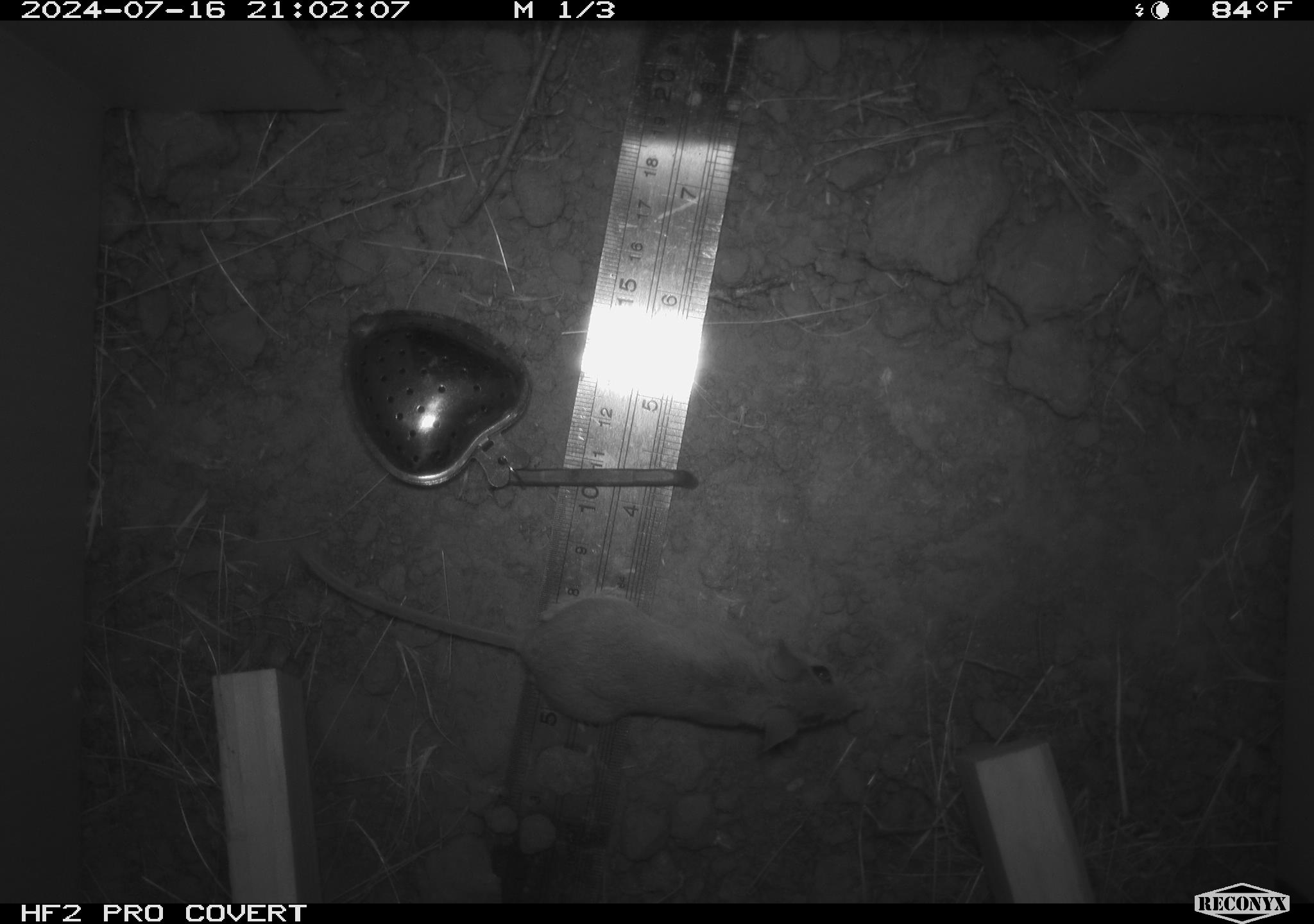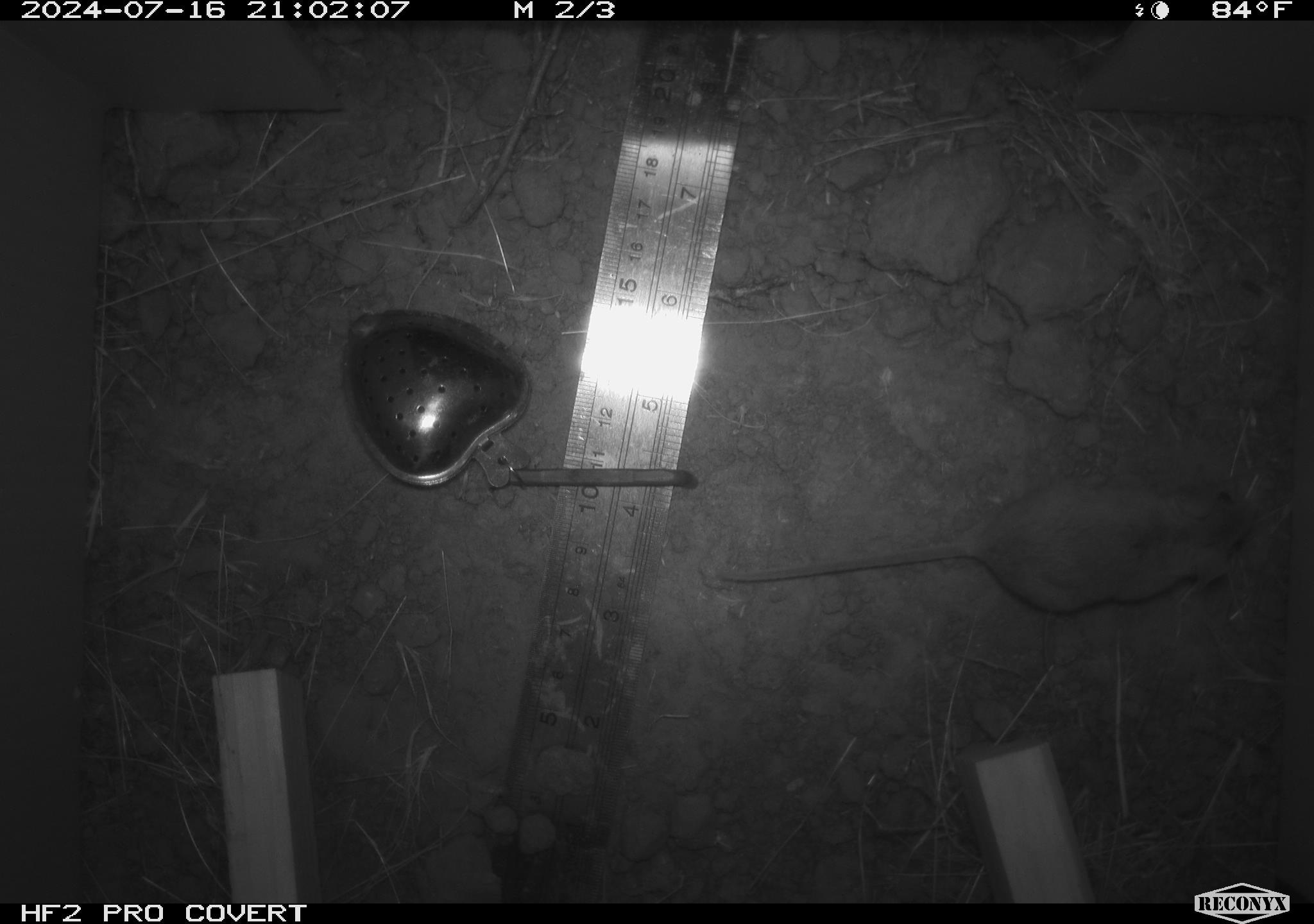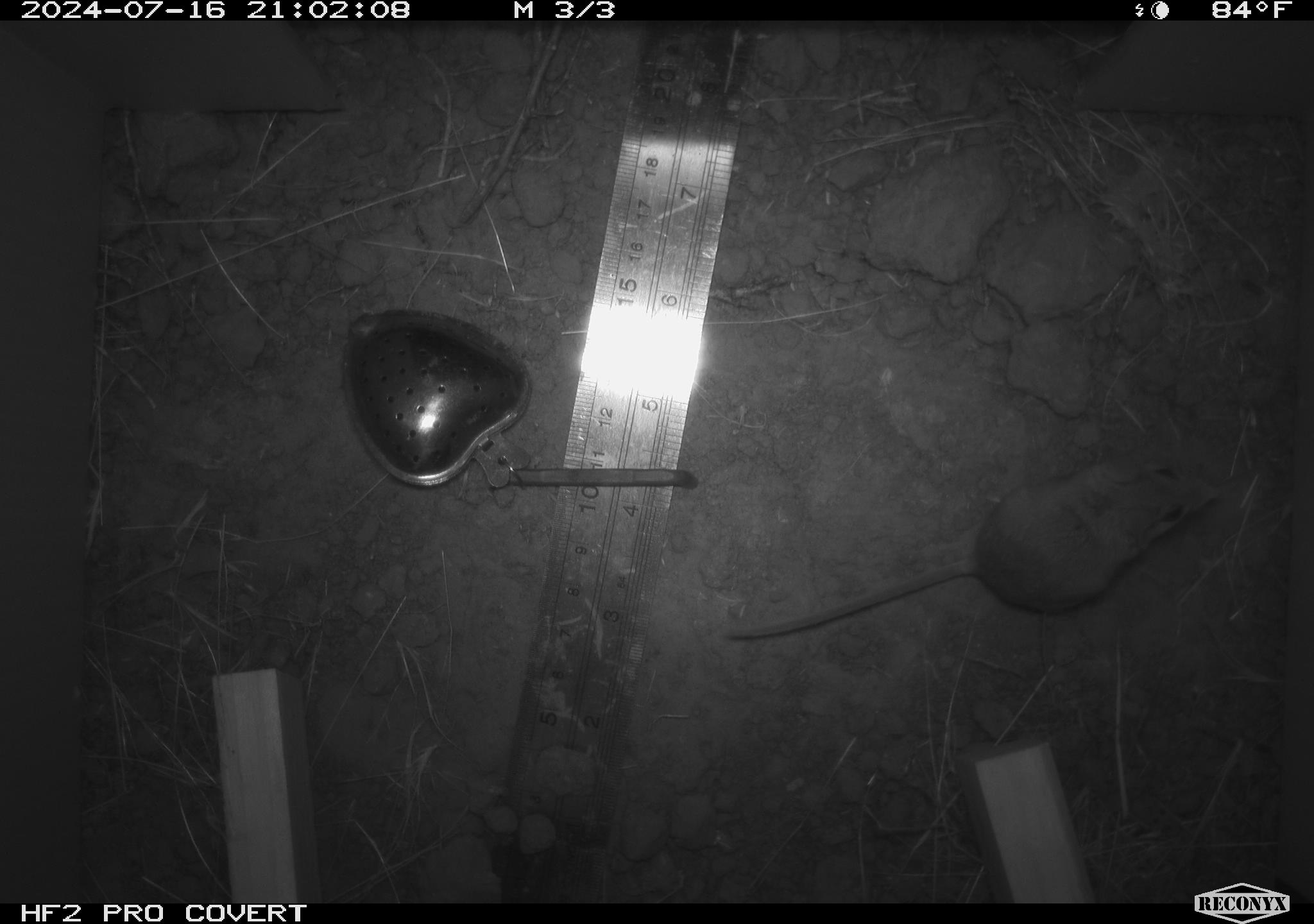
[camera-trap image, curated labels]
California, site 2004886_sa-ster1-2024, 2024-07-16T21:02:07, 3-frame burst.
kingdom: Animalia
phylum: Chordata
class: Mammalia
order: Rodentia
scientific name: Rodentia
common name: mouse species